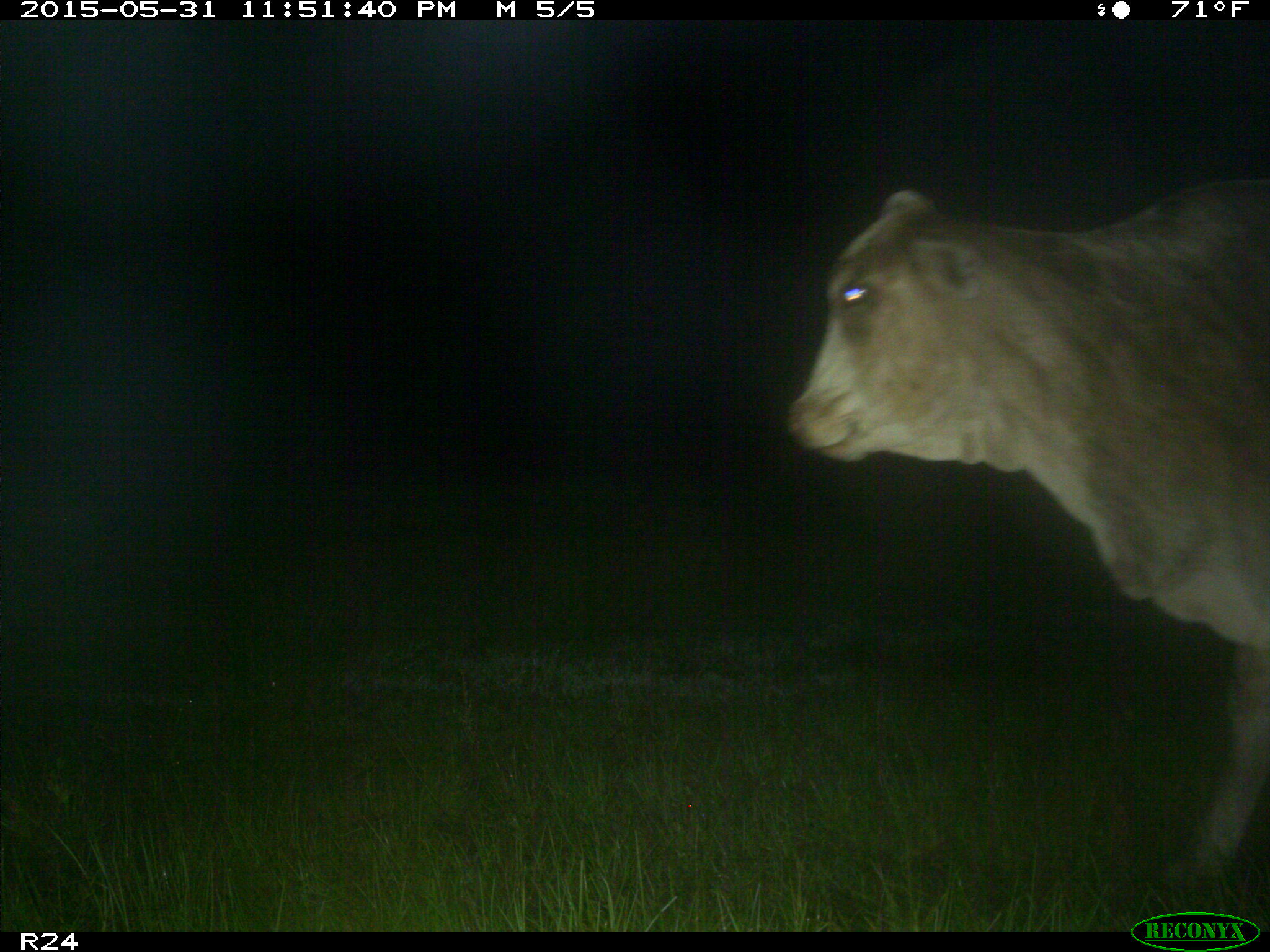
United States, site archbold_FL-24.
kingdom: Animalia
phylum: Chordata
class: Mammalia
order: Artiodactyla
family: Bovidae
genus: Bos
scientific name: Bos taurus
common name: domestic cow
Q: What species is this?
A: Bos taurus (domestic cow).